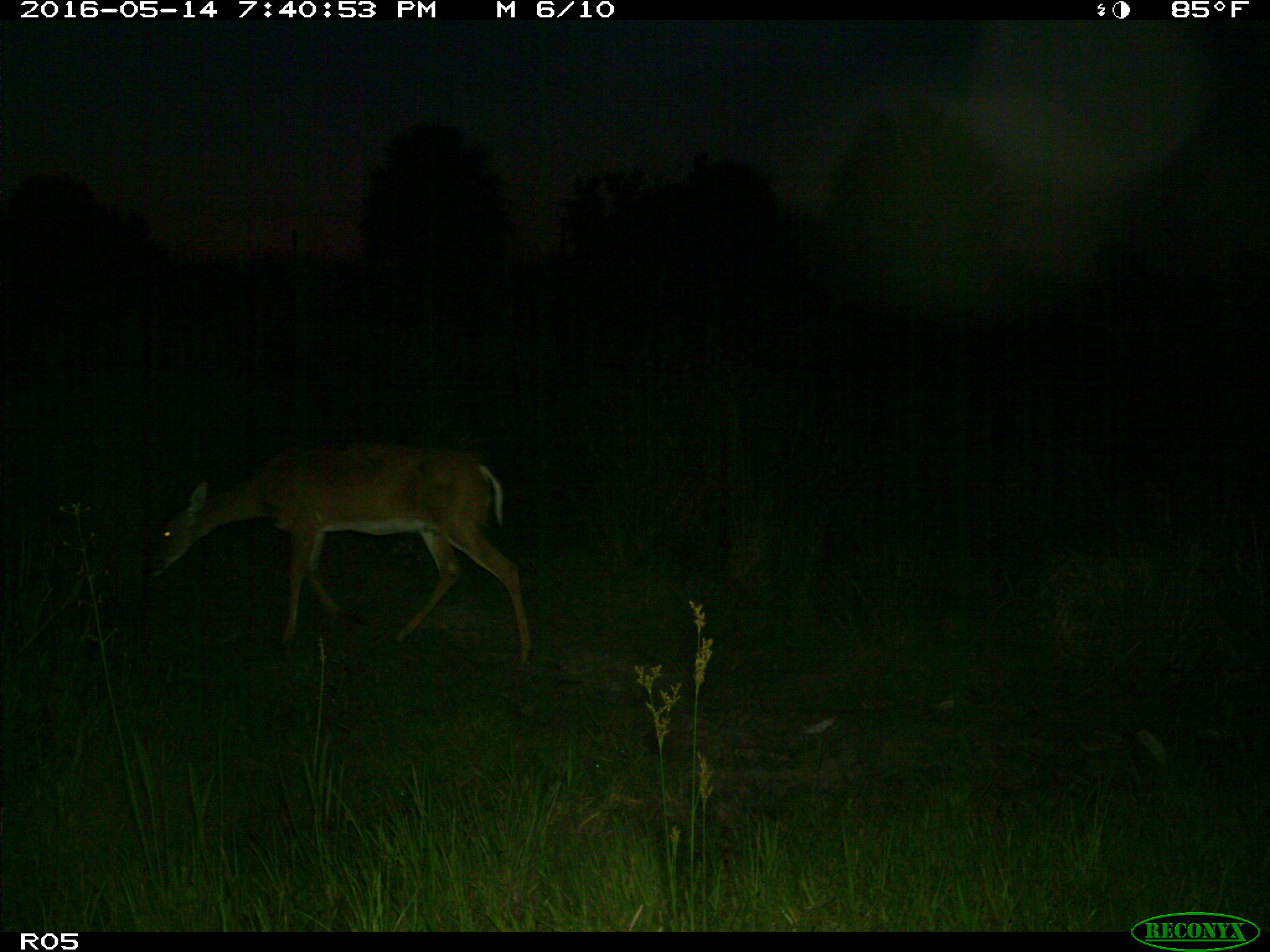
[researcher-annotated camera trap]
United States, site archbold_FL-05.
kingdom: Animalia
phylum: Chordata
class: Mammalia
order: Artiodactyla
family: Cervidae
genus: Odocoileus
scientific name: Odocoileus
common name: deer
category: unidentified deer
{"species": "unidentified deer (deer) (Odocoileus)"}